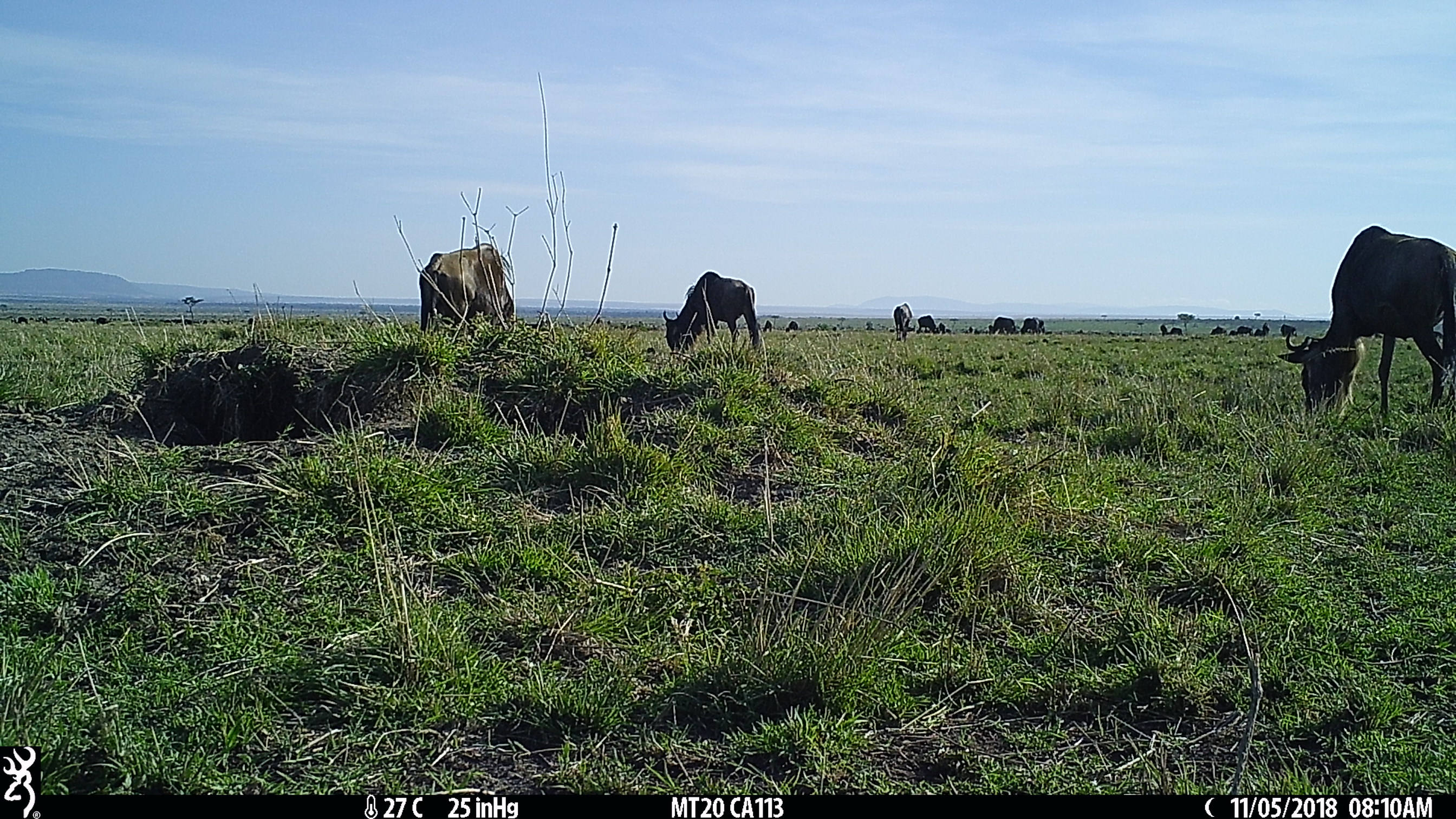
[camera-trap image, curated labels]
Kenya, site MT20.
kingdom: Animalia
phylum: Chordata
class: Mammalia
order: Artiodactyla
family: Bovidae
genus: Connochaetes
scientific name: Connochaetes taurinus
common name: blue wildebeest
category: wildebeest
Wildebeest (blue wildebeest) (Connochaetes taurinus).